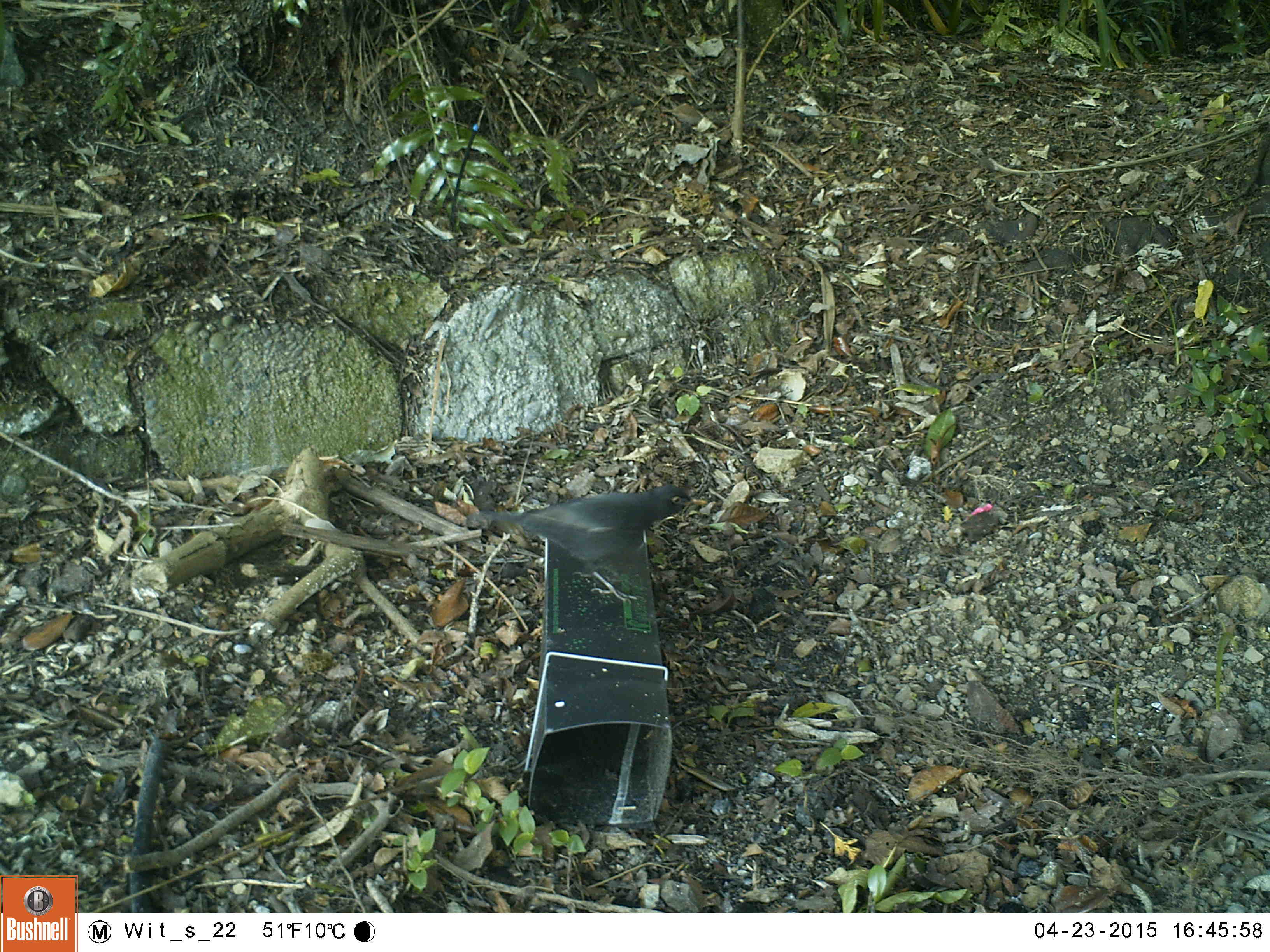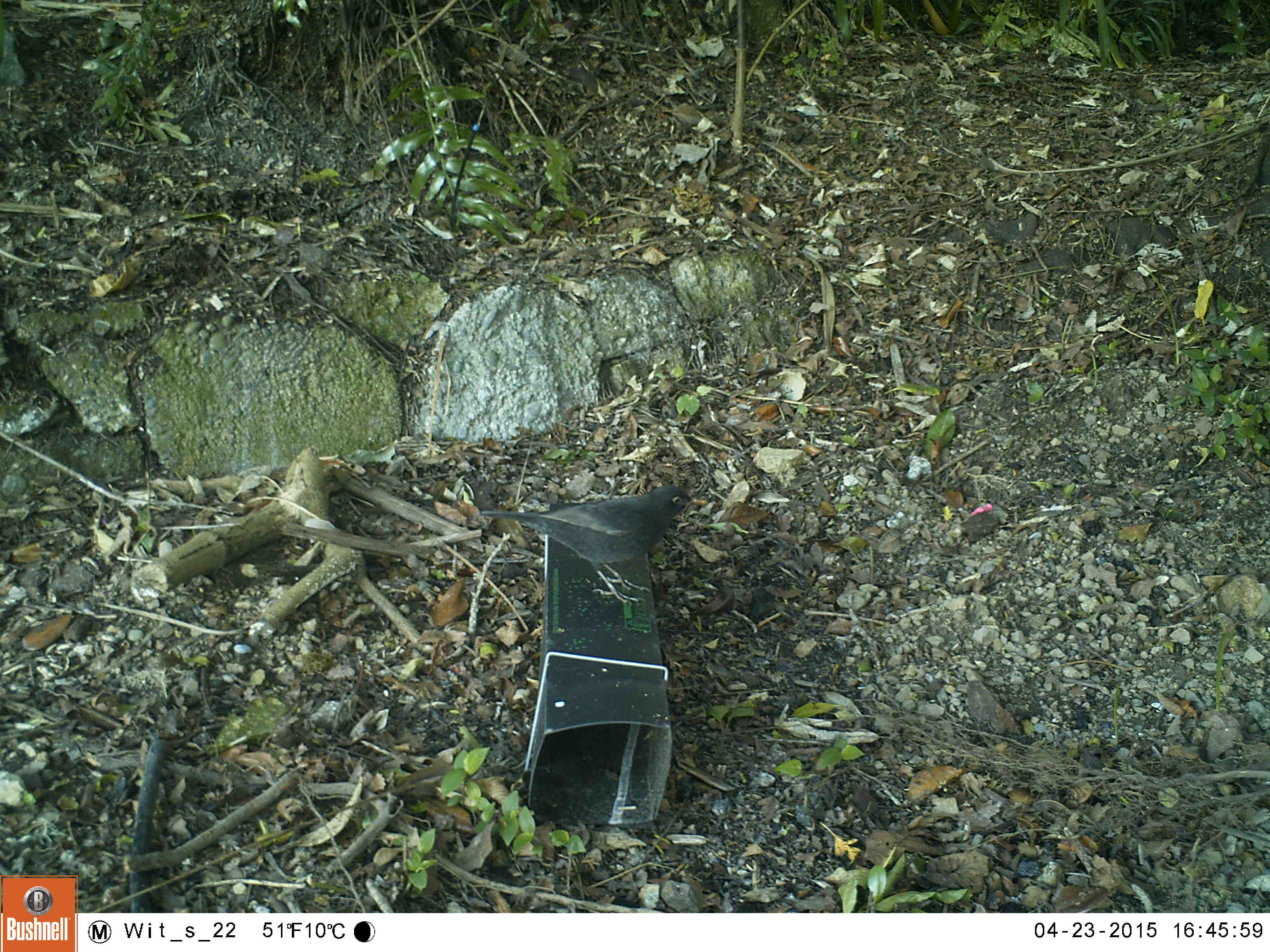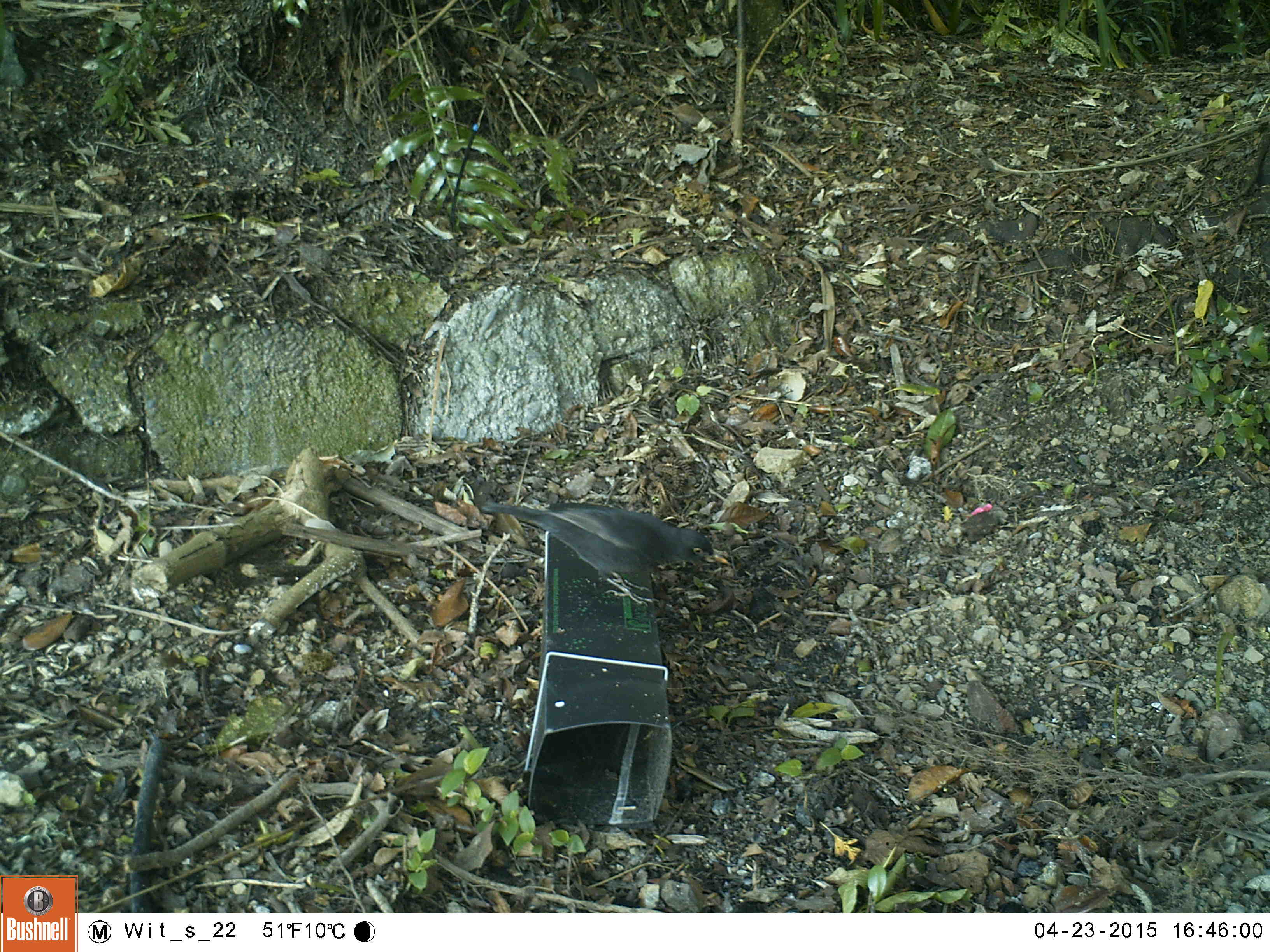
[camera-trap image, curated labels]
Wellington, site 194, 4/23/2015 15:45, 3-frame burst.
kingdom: Animalia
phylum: Chordata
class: Aves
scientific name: Aves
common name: bird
Bird (Aves).